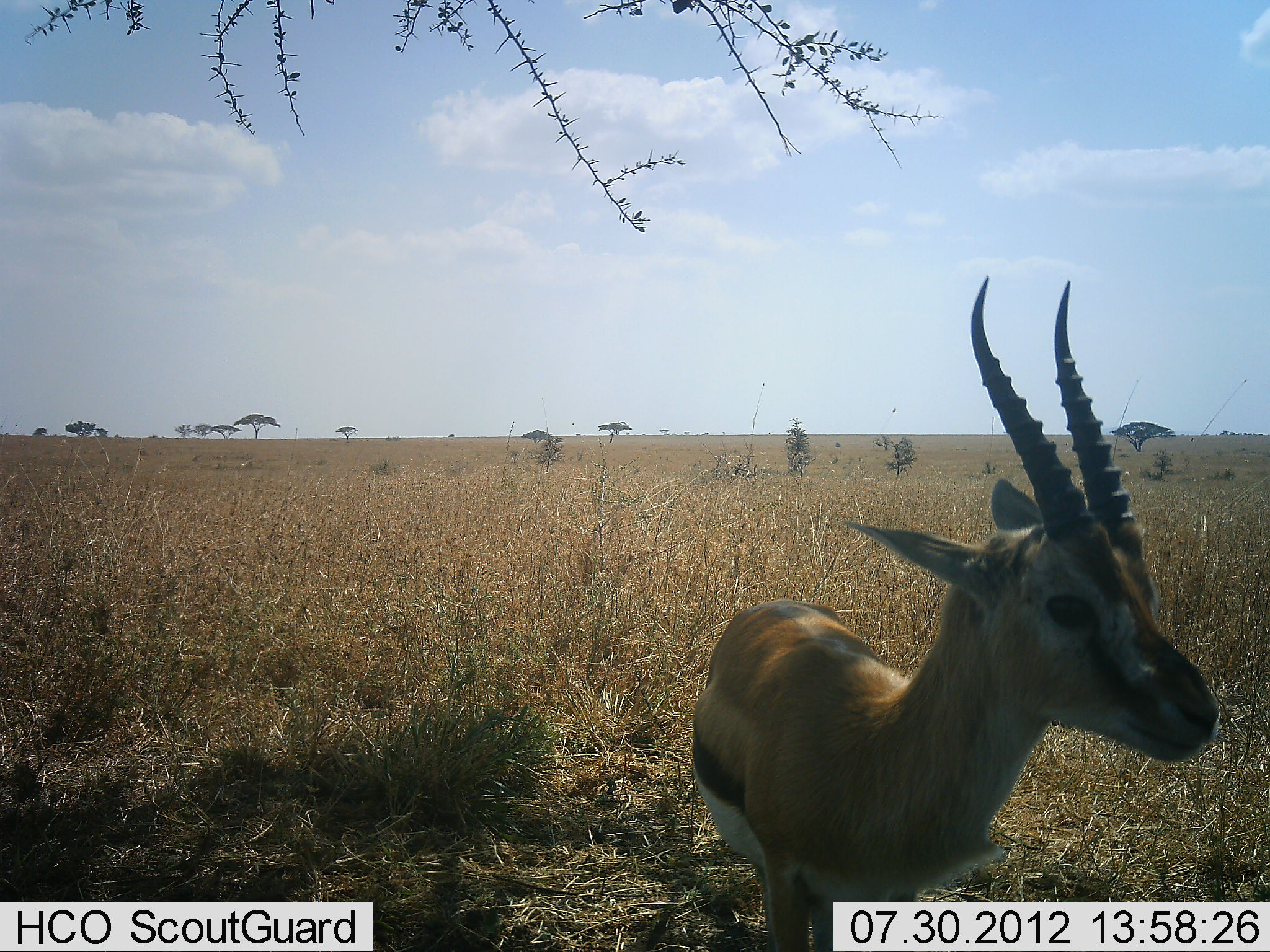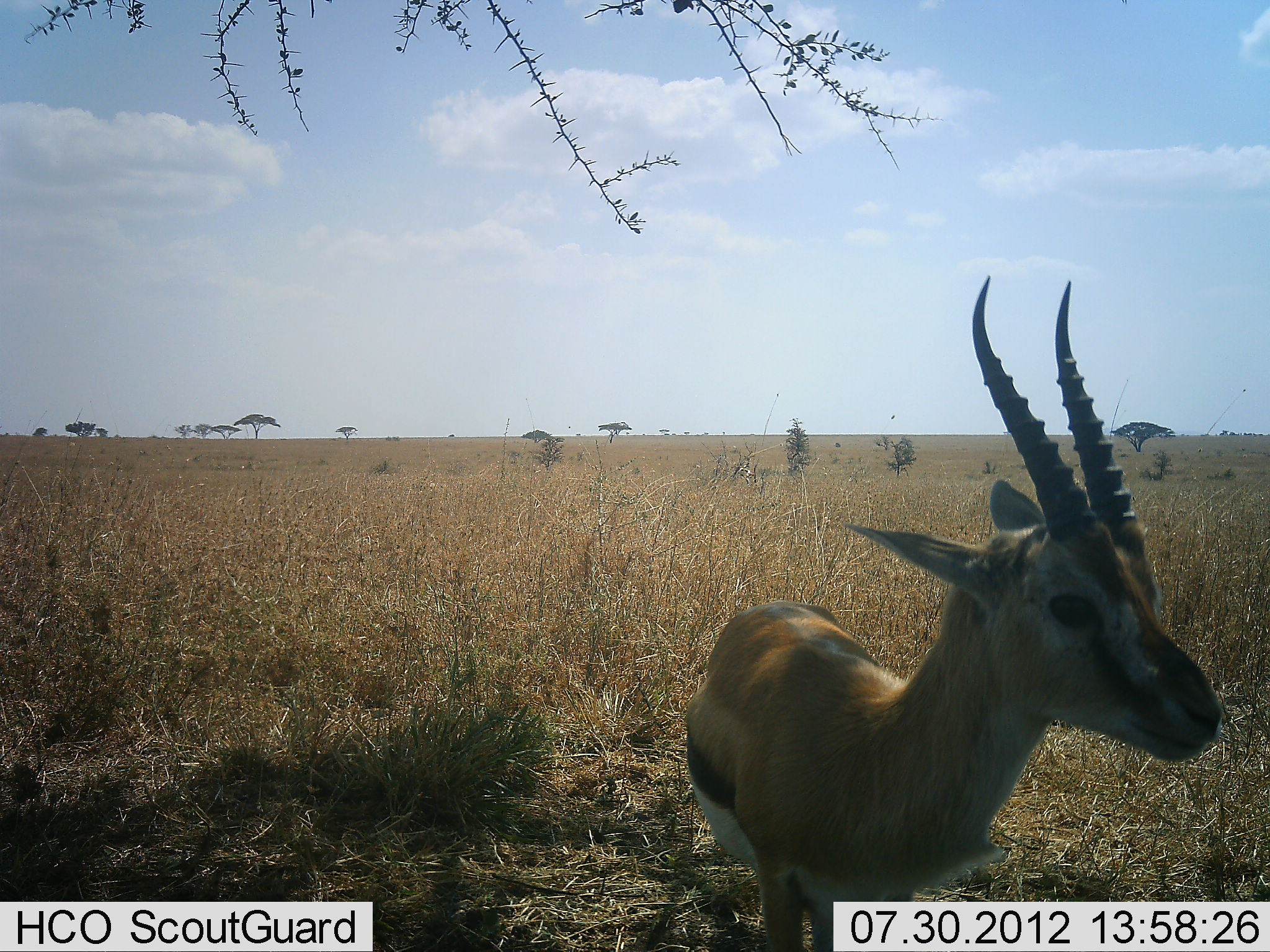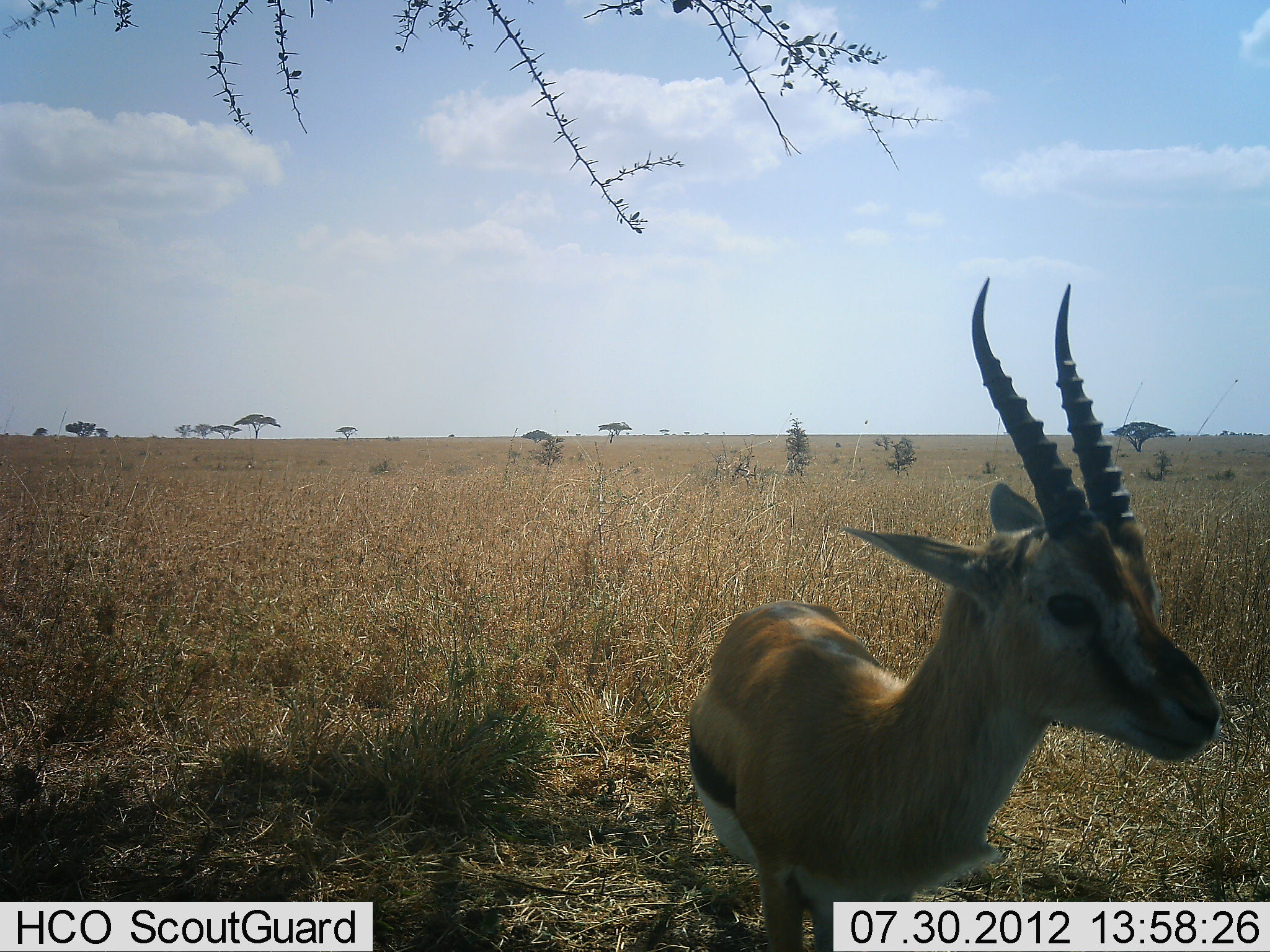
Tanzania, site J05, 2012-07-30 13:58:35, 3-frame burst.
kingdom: Animalia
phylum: Chordata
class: Mammalia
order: Artiodactyla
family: Bovidae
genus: Eudorcas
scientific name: Eudorcas thomsonii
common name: thomson's gazelle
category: gazellethomsons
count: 1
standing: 100%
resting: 0%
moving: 0%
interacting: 0%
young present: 0%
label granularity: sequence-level